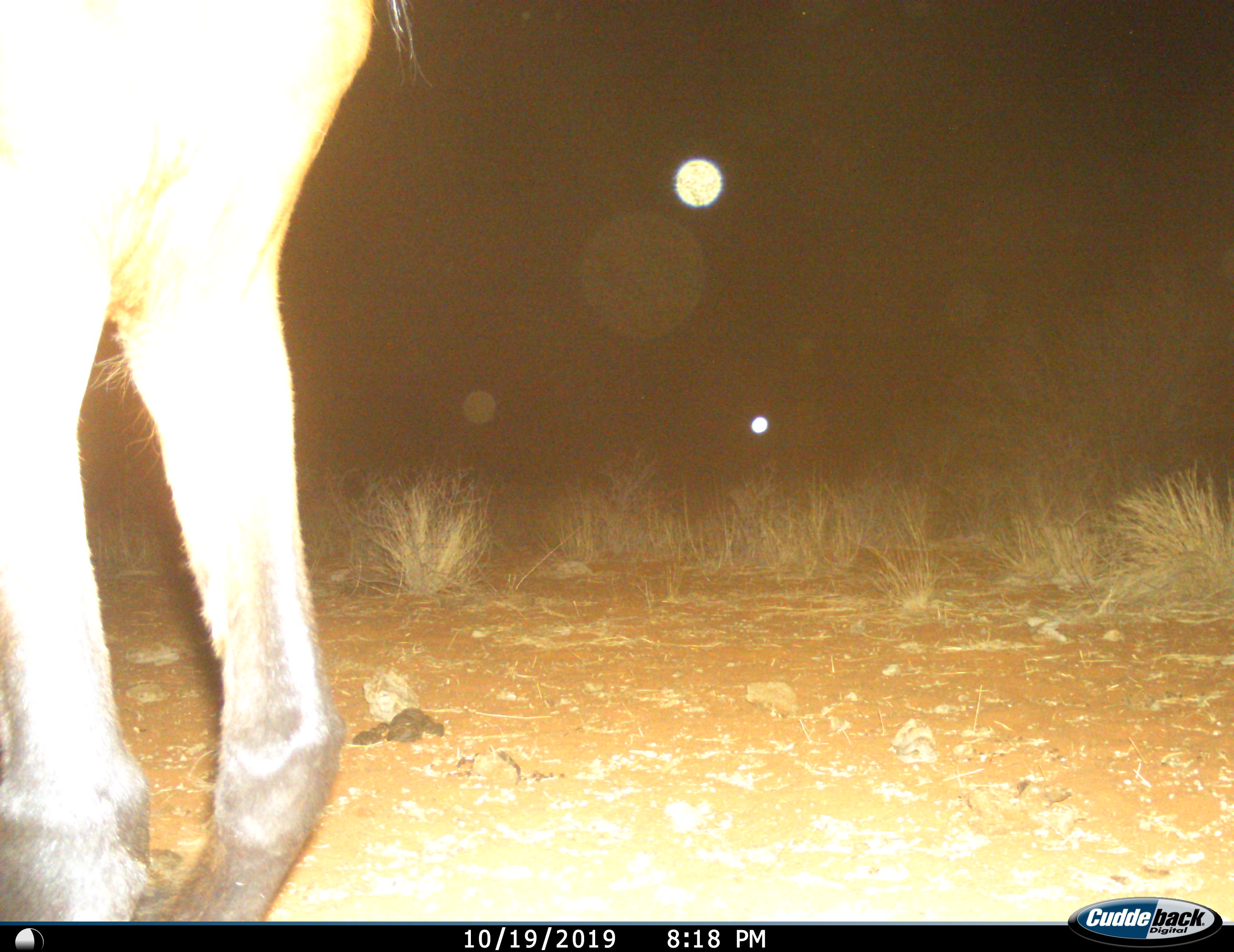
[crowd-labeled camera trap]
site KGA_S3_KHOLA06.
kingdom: Animalia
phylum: Chordata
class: Mammalia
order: Artiodactyla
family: Bovidae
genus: Alcelaphus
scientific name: Alcelaphus buselaphus caama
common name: red hartebeest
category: hartebeestred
Hartebeestred (red hartebeest) (Alcelaphus buselaphus caama), count 1. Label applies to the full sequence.